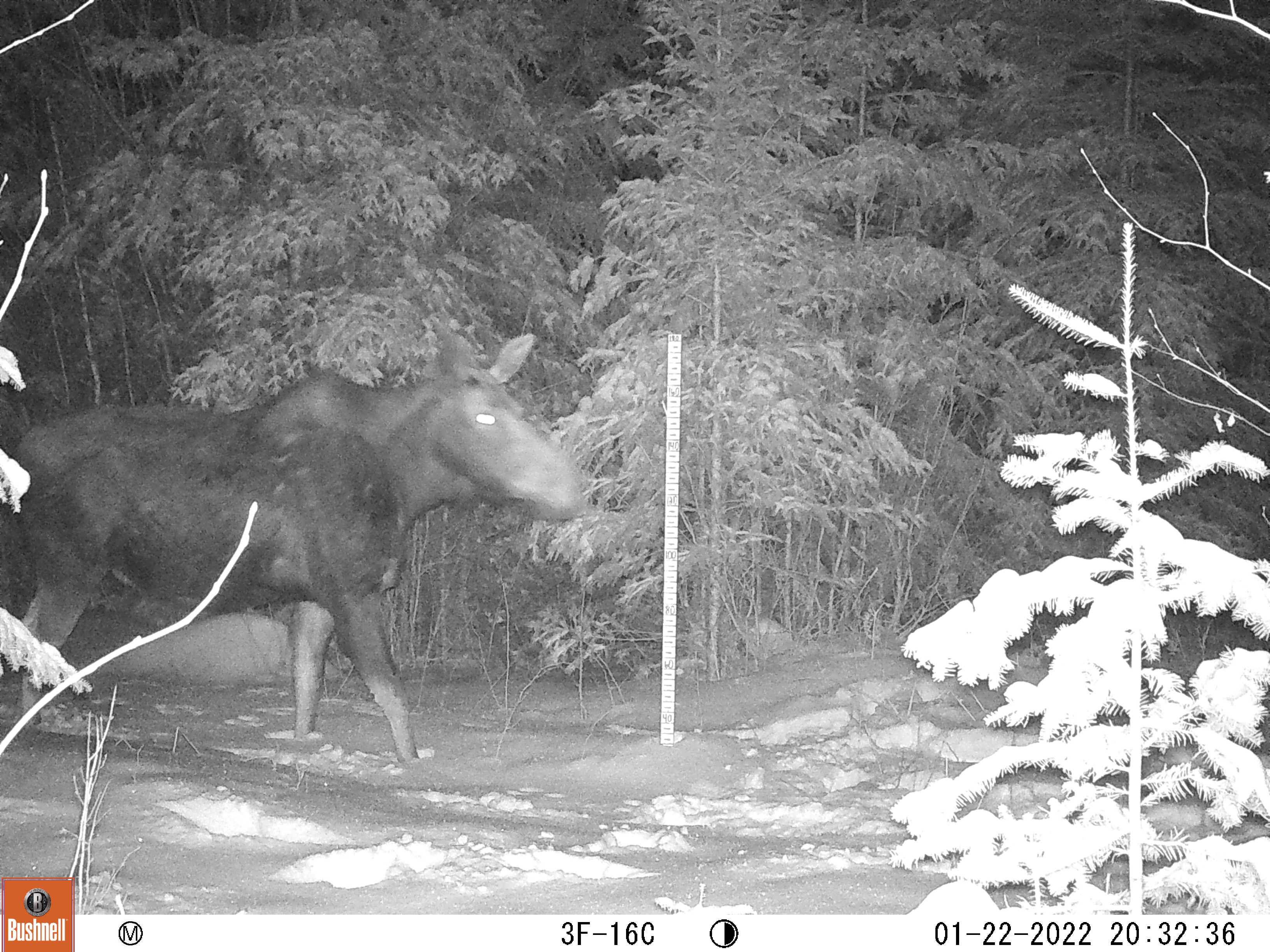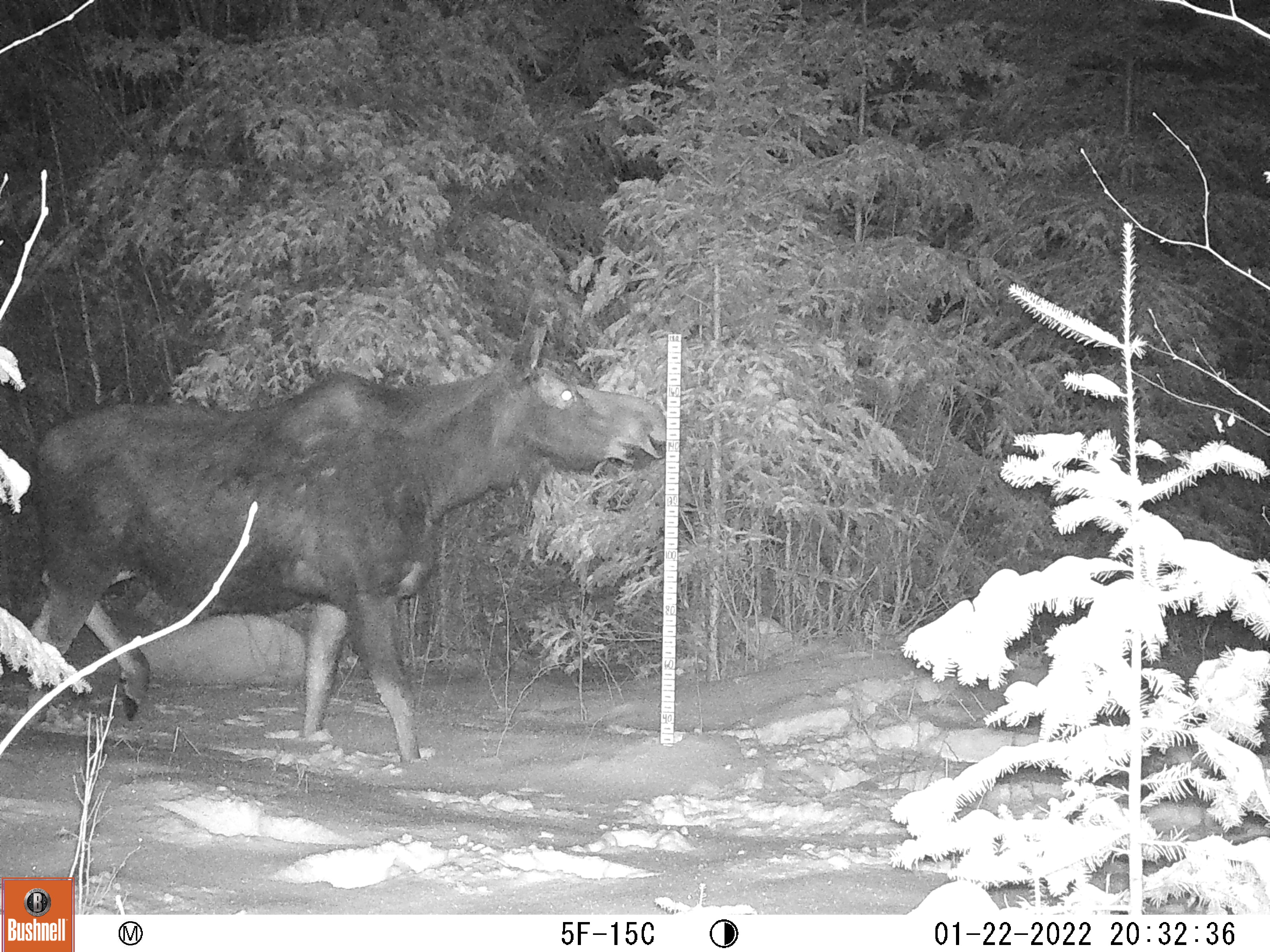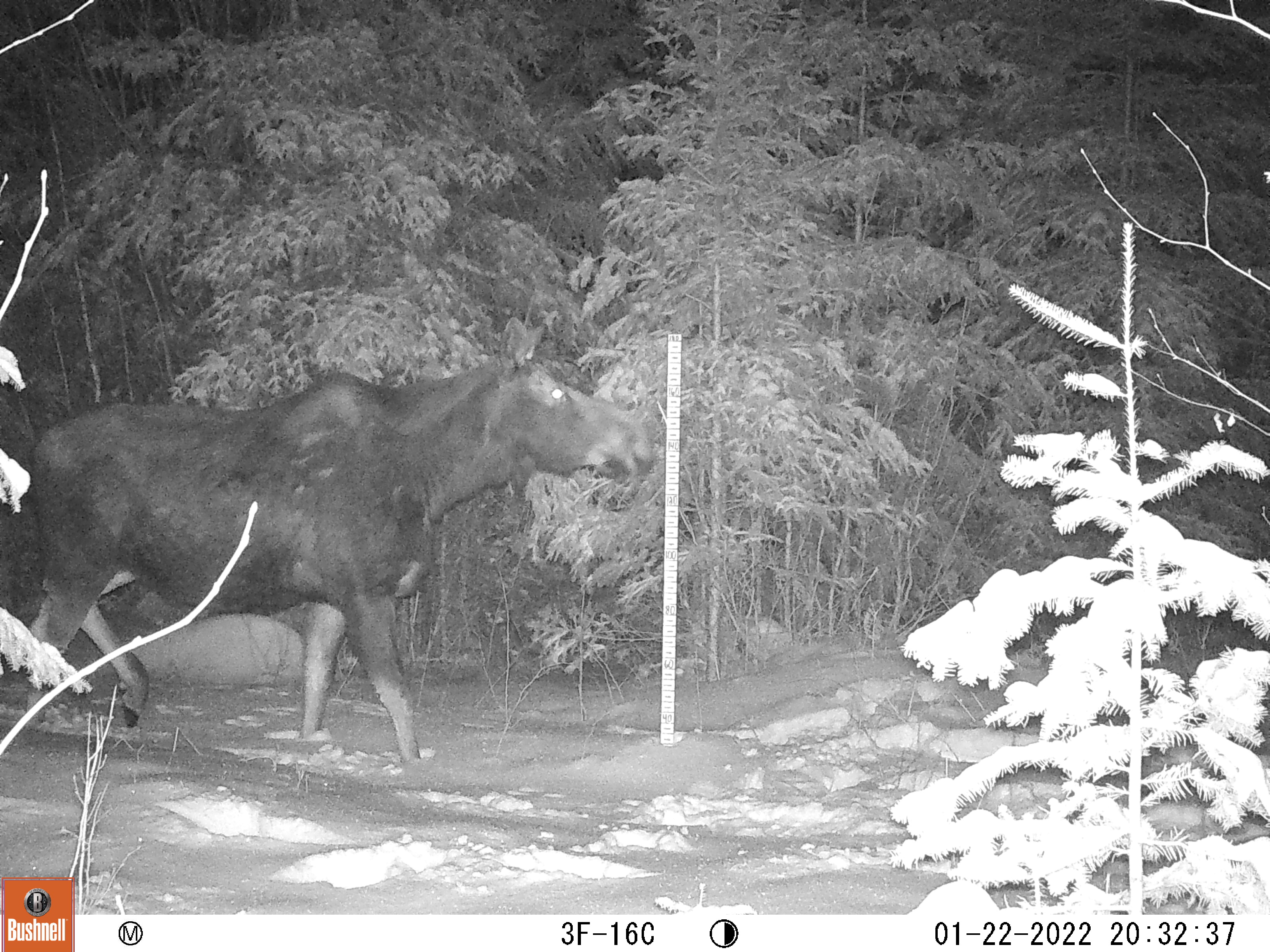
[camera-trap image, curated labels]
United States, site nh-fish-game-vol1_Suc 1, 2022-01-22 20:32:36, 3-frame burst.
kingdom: Animalia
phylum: Chordata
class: Mammalia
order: Artiodactyla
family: Cervidae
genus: Alces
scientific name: Alces alces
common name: moose